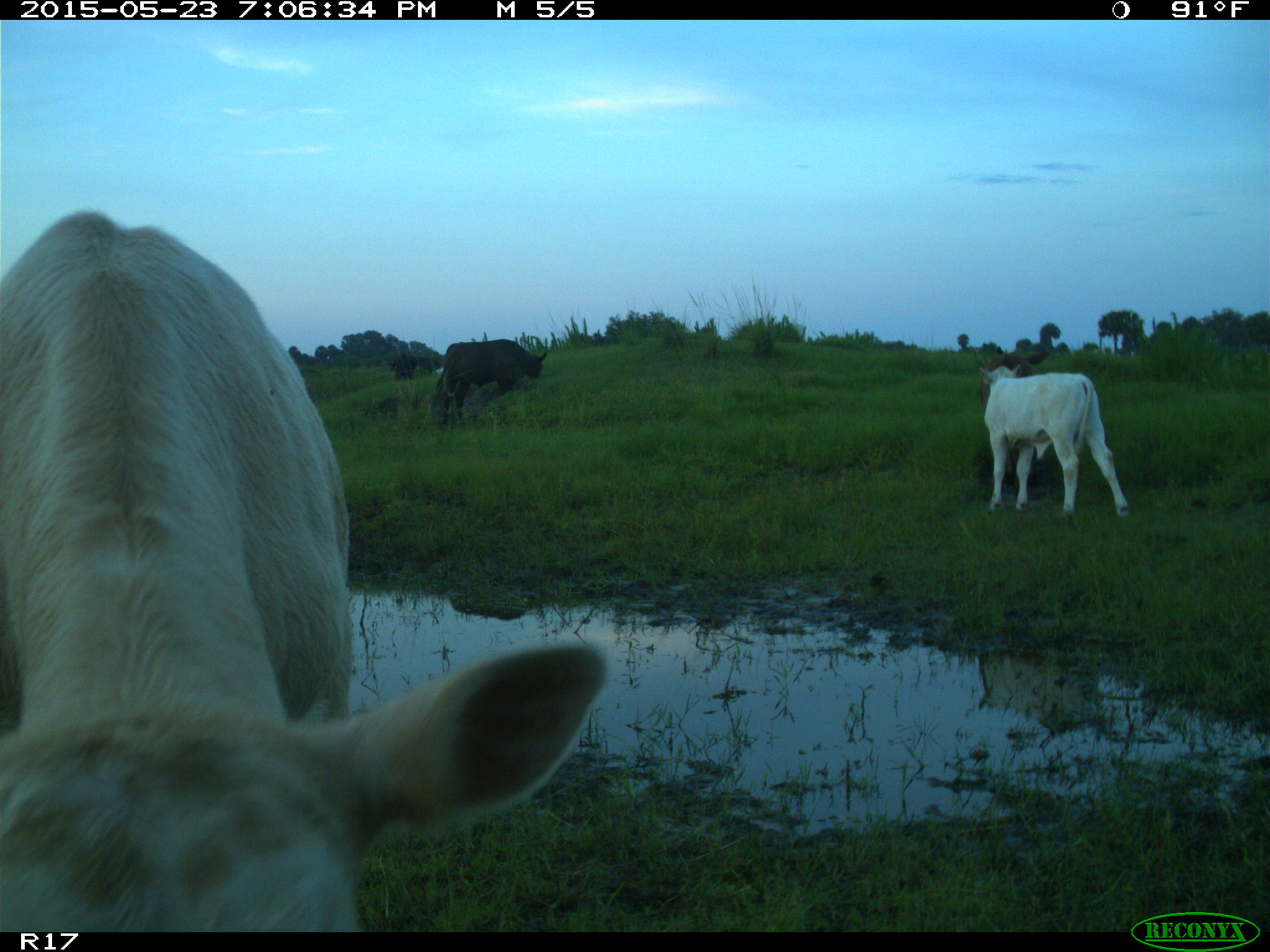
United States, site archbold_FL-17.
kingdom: Animalia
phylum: Chordata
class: Mammalia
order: Artiodactyla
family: Bovidae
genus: Bos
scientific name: Bos taurus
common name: domestic cow